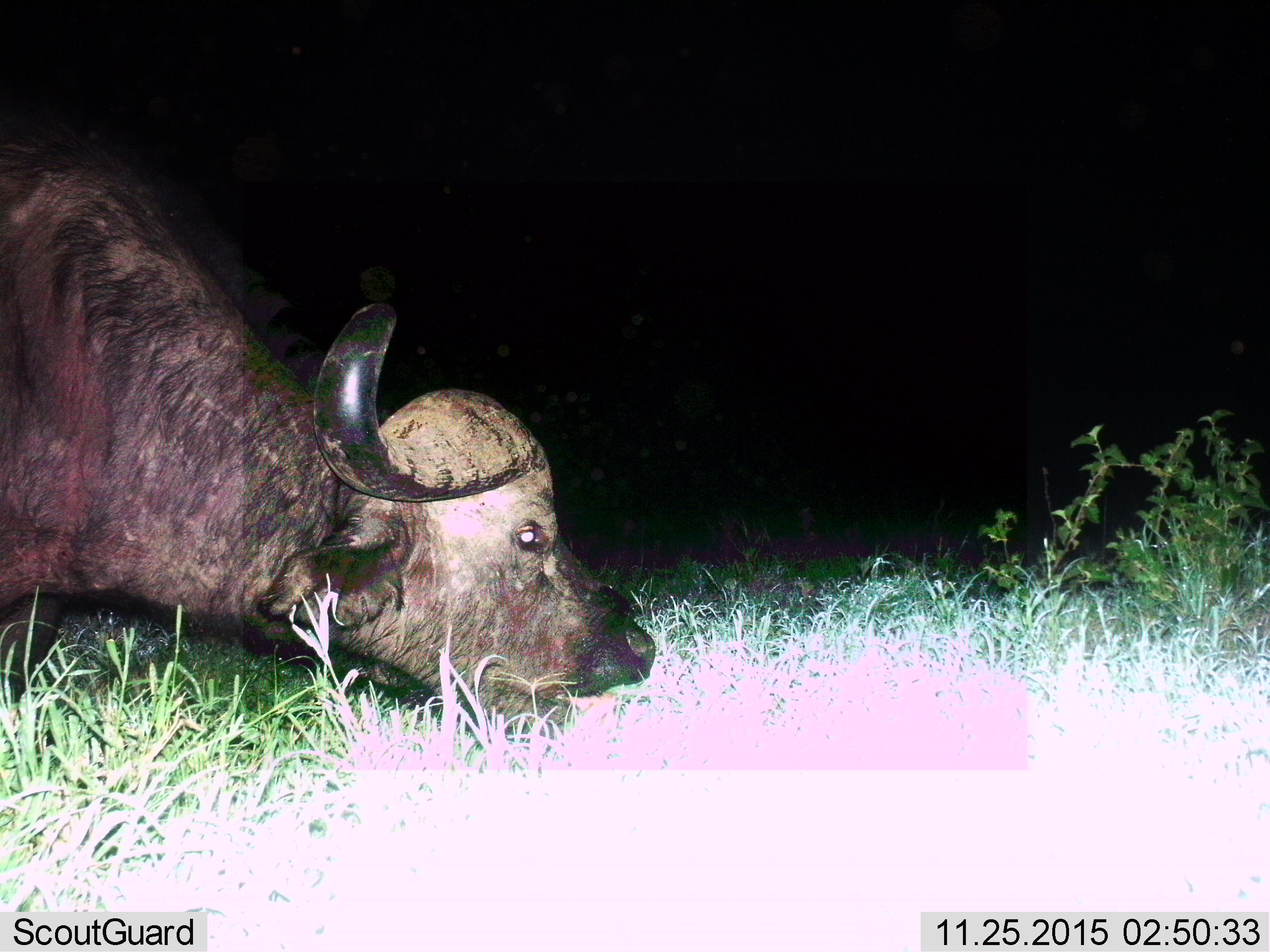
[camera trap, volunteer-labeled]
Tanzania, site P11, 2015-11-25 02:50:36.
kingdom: Animalia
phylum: Chordata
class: Mammalia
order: Artiodactyla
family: Bovidae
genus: Syncerus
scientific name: Syncerus caffer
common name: cape buffalo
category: buffalo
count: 1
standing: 14%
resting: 0%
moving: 0%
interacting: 0%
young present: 0%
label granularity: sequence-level